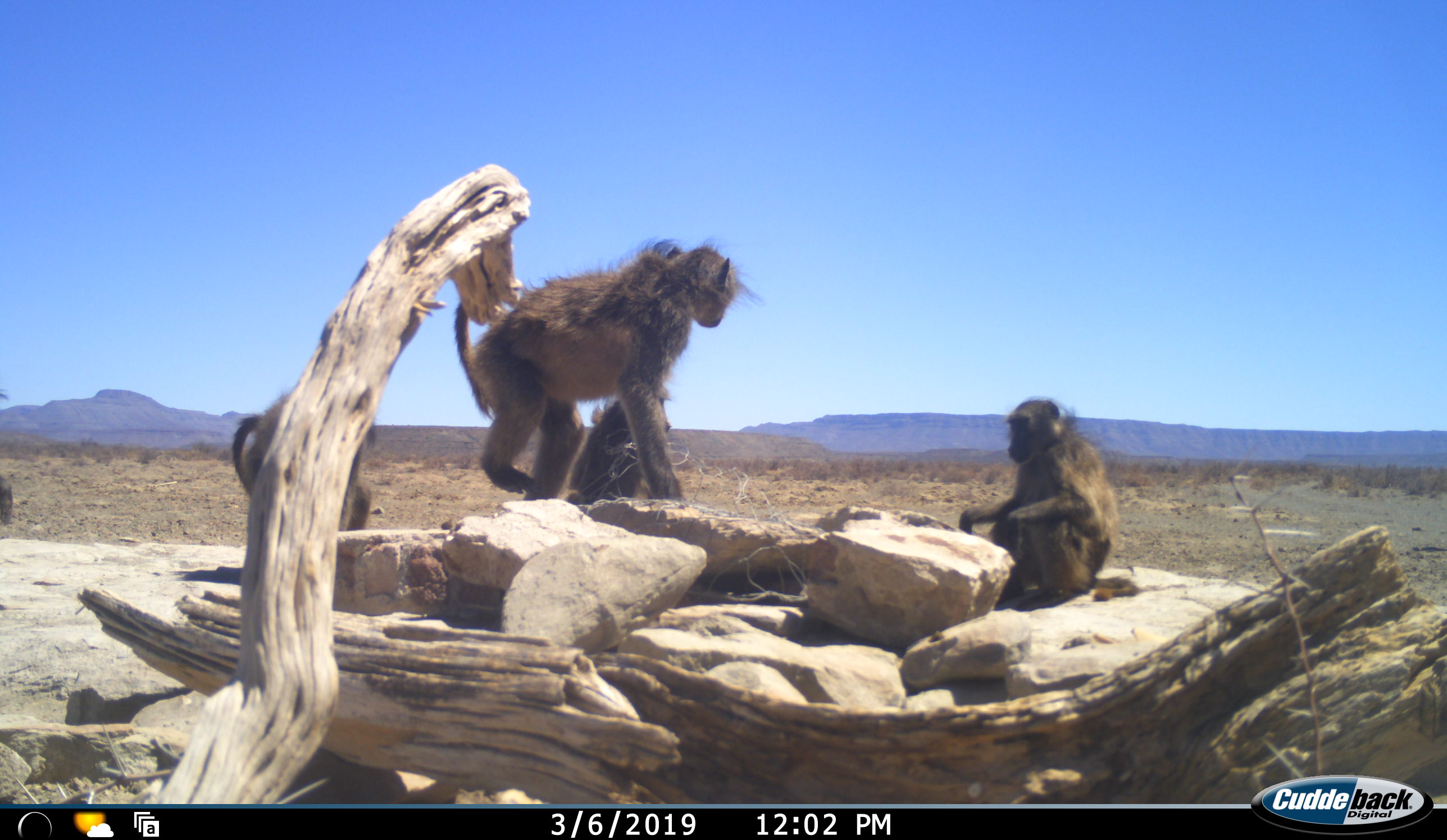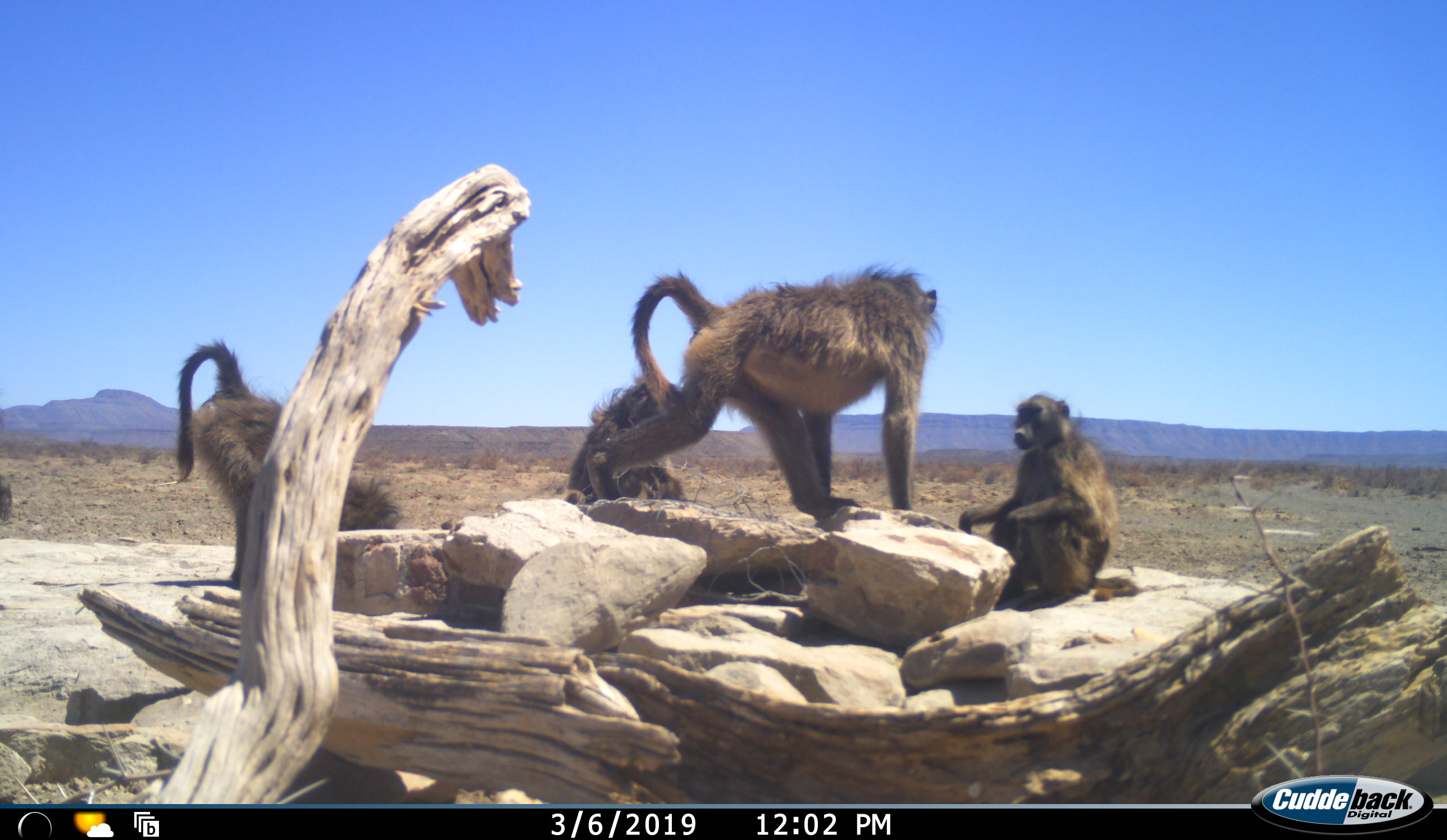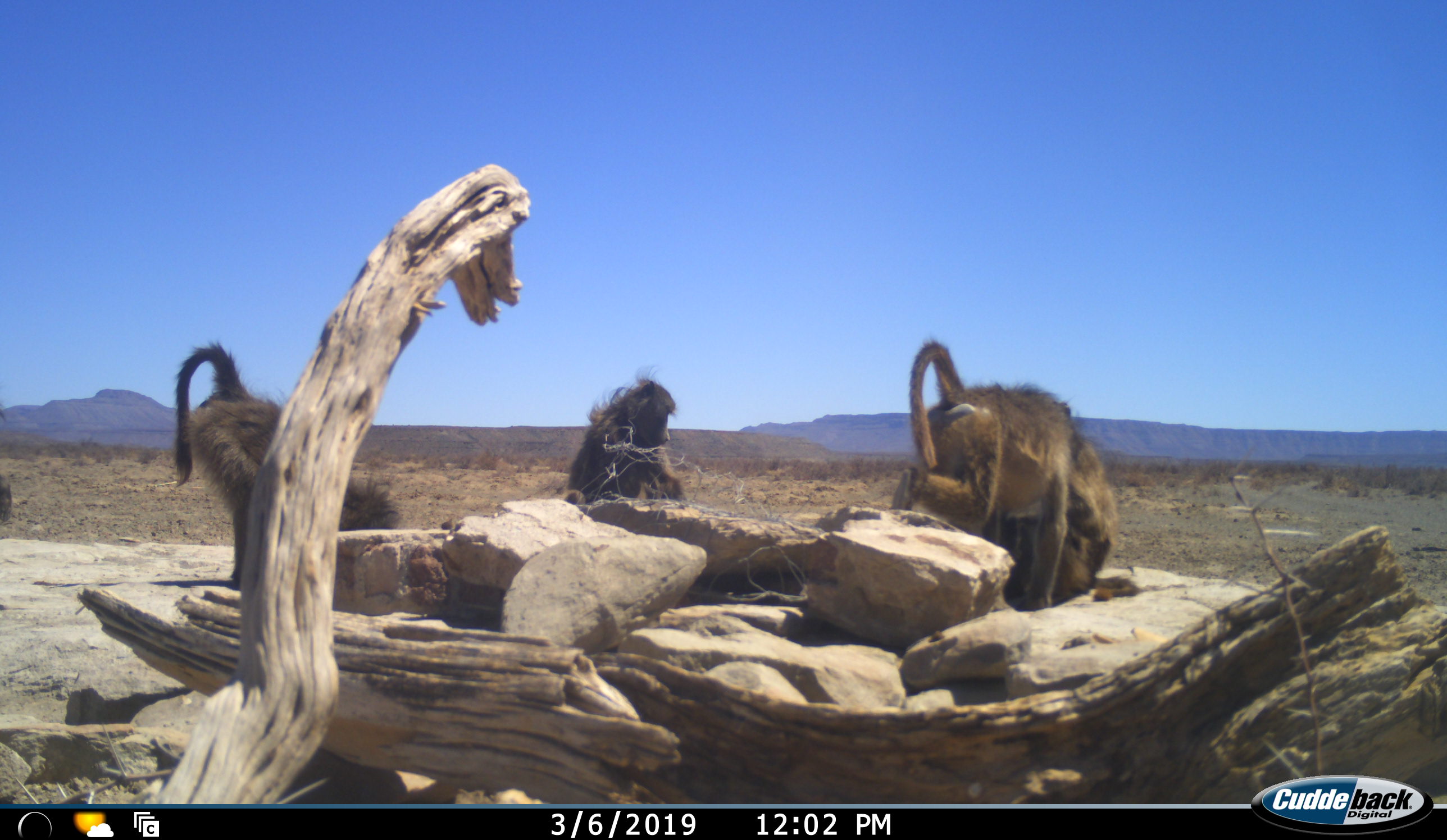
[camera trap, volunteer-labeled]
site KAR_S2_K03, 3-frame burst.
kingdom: Animalia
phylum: Chordata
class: Mammalia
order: Primates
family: Cercopithecidae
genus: Papio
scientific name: Papio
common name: baboon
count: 5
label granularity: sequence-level